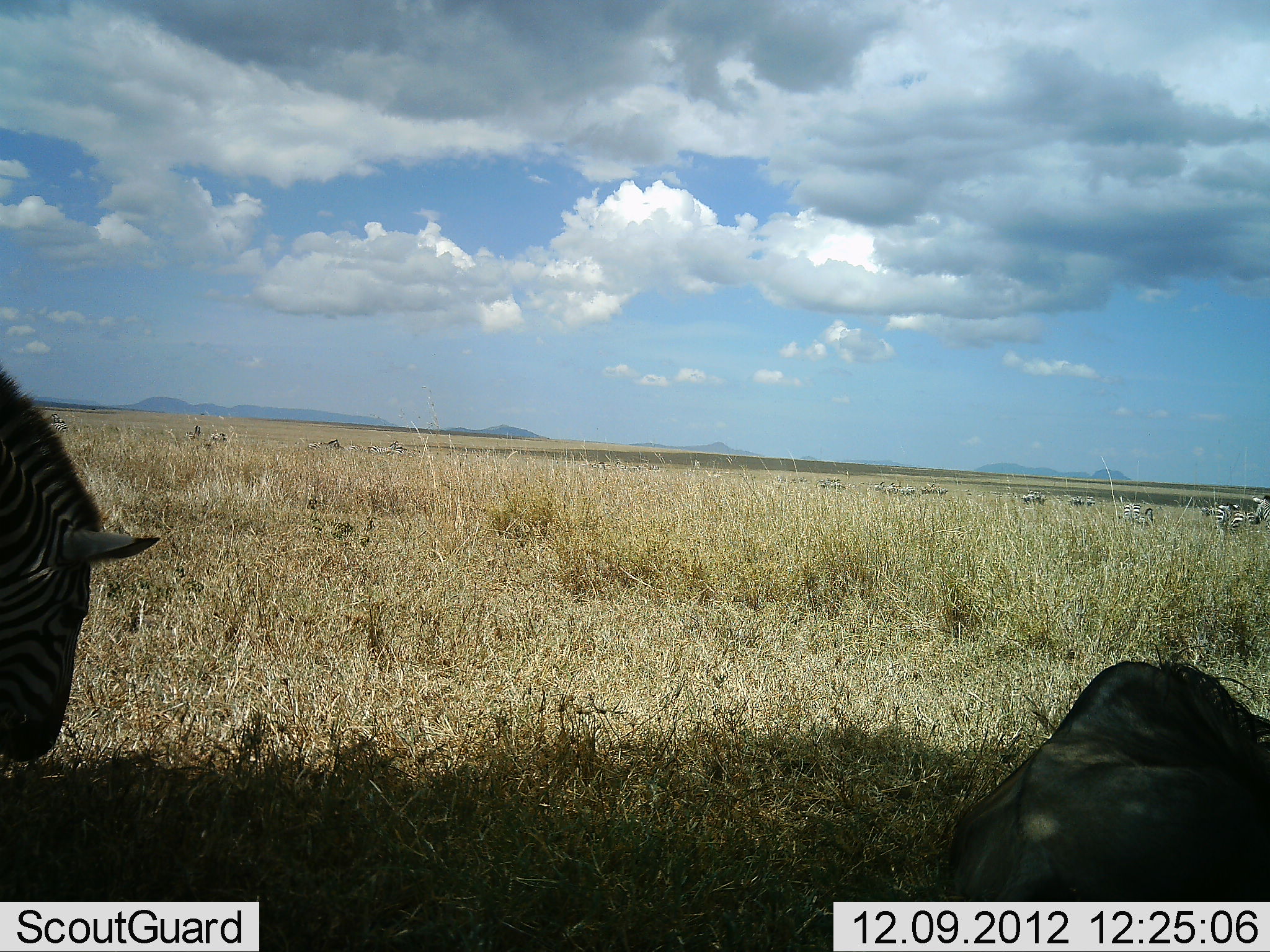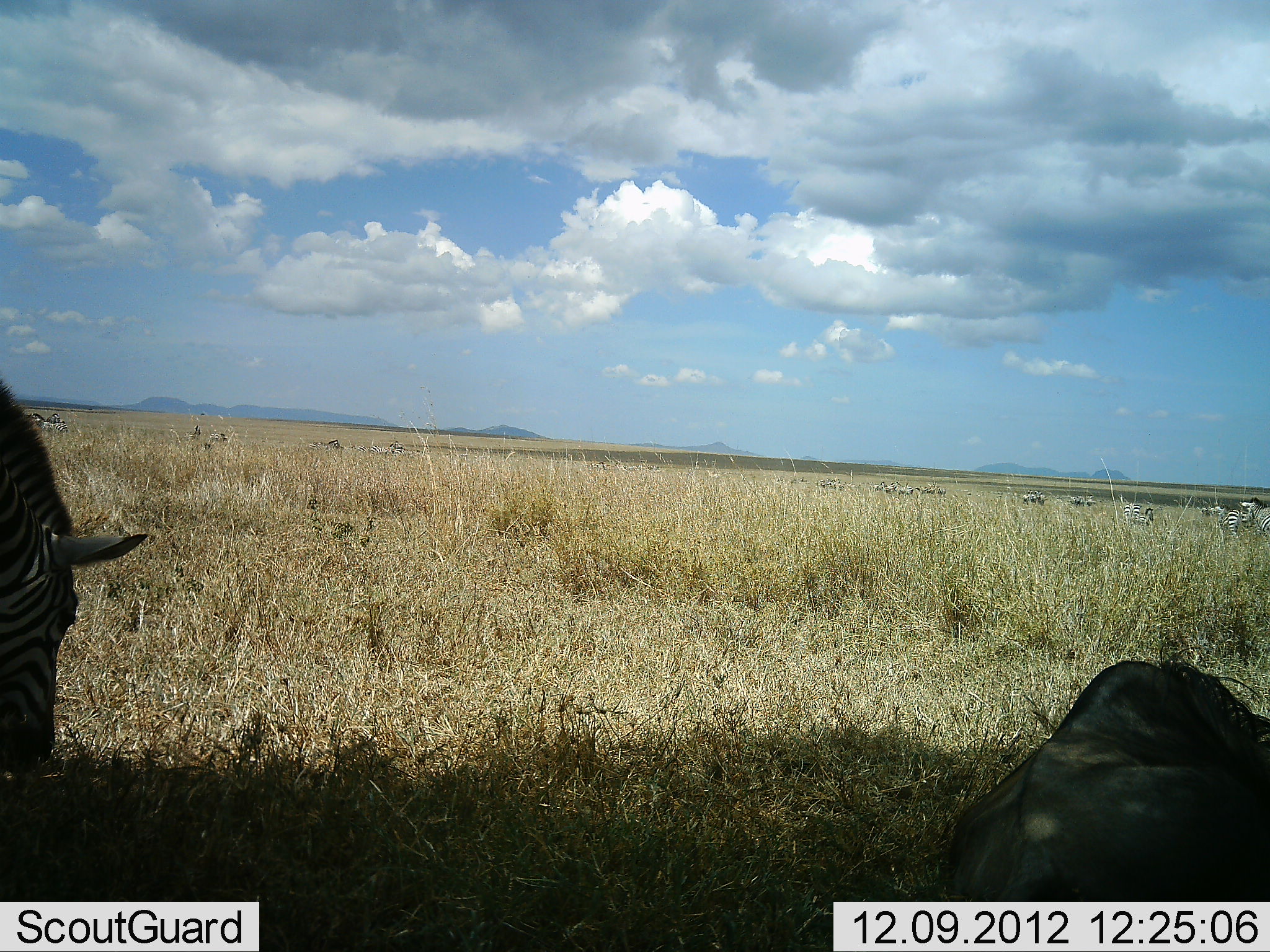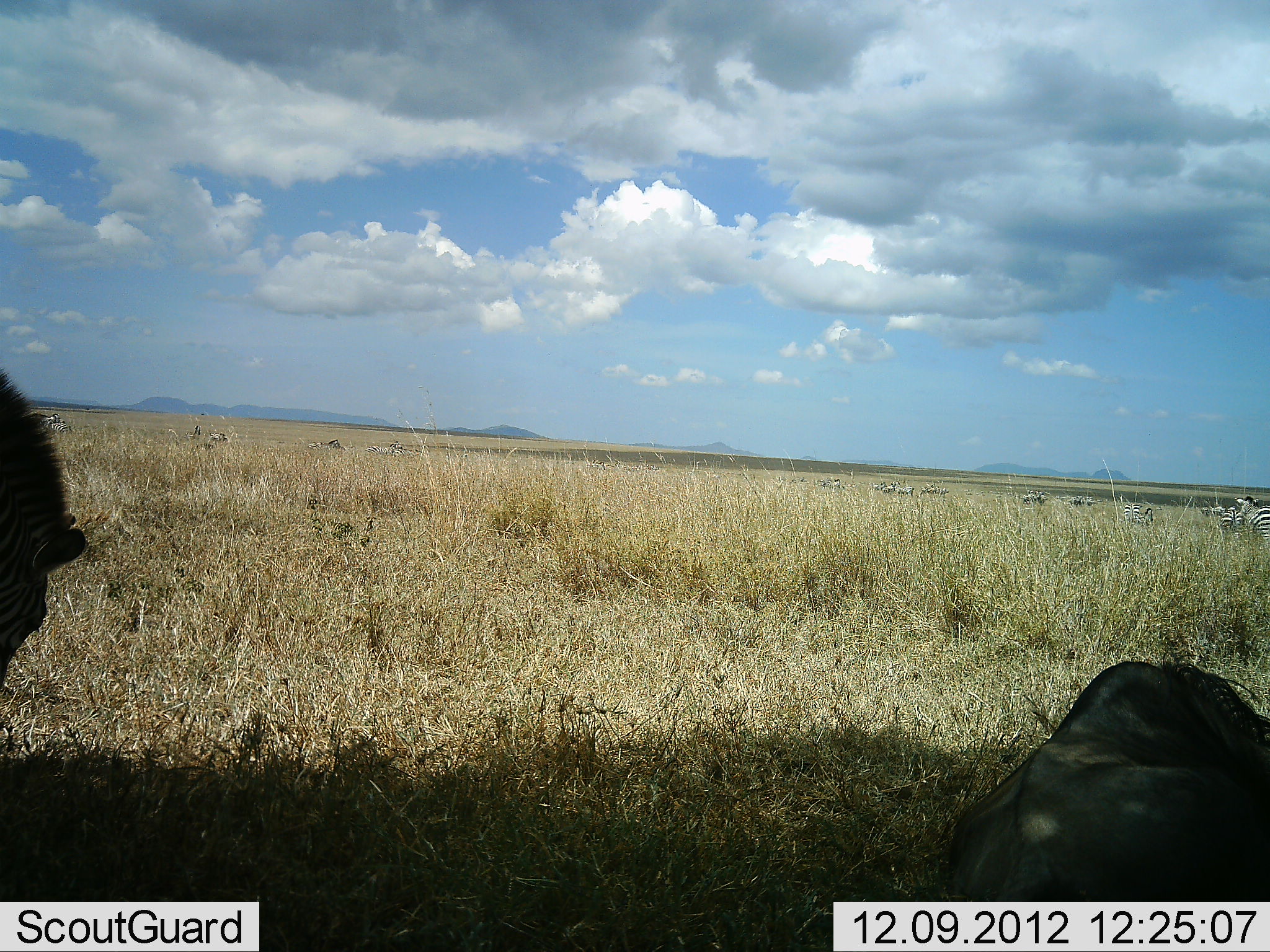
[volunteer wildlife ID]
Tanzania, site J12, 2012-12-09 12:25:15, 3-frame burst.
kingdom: Animalia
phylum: Chordata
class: Mammalia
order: Artiodactyla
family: Bovidae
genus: Connochaetes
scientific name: Connochaetes taurinus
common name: blue wildebeest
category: wildebeest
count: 1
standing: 0%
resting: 100%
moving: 0%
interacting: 0%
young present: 0%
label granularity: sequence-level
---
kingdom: Animalia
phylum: Chordata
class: Mammalia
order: Perissodactyla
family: Equidae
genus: Equus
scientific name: Equus quagga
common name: plains zebra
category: zebra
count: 11-50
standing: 54%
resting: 15%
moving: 46%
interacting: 0%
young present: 0%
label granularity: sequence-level